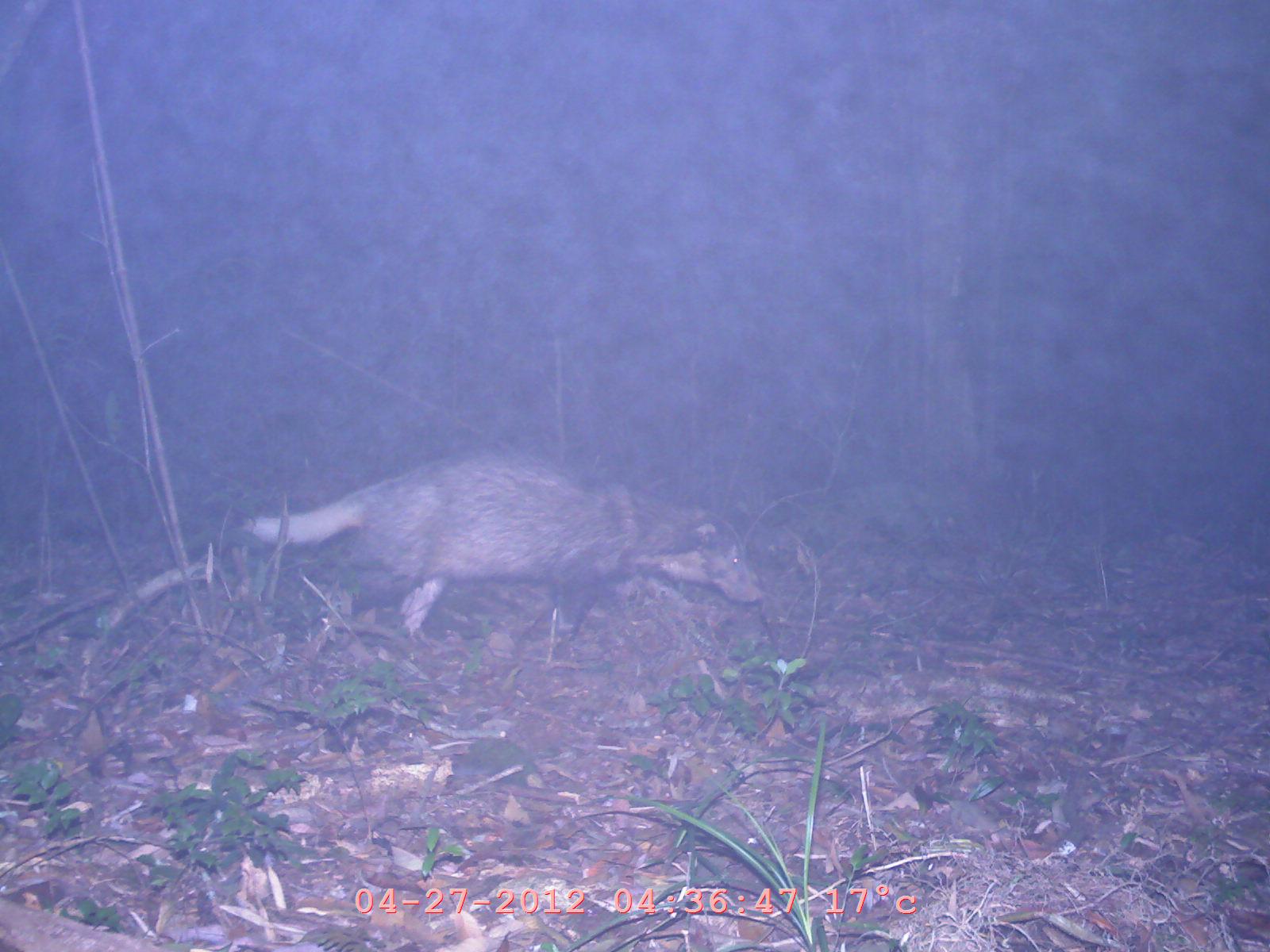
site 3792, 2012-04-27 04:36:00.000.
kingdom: Animalia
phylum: Chordata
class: Mammalia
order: Carnivora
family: Mustelidae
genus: Arctonyx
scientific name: Arctonyx collaris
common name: greater hog badger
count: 1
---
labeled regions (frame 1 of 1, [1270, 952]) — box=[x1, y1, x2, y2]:
arctonyx collaris: box=[243, 443, 763, 656]